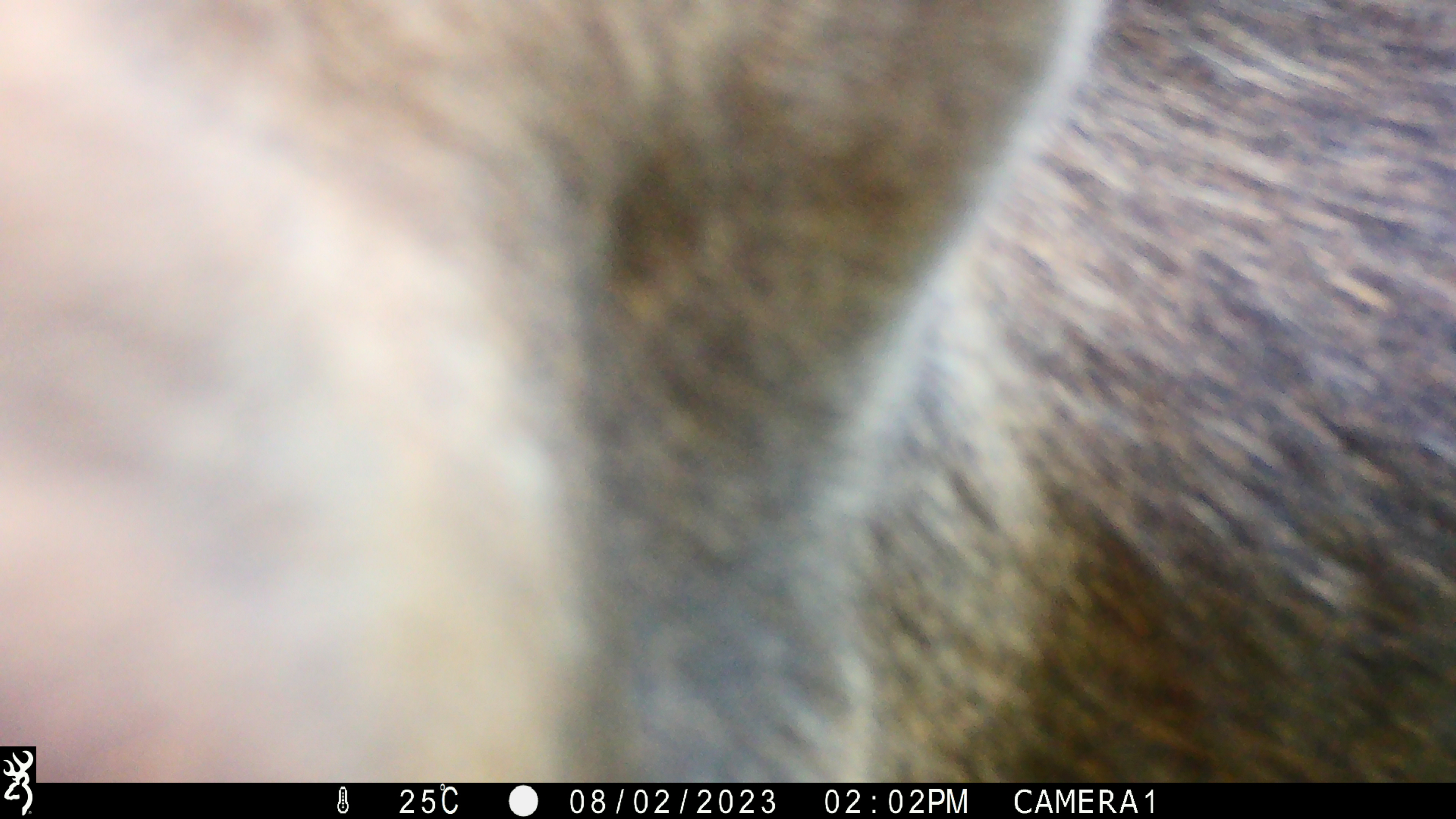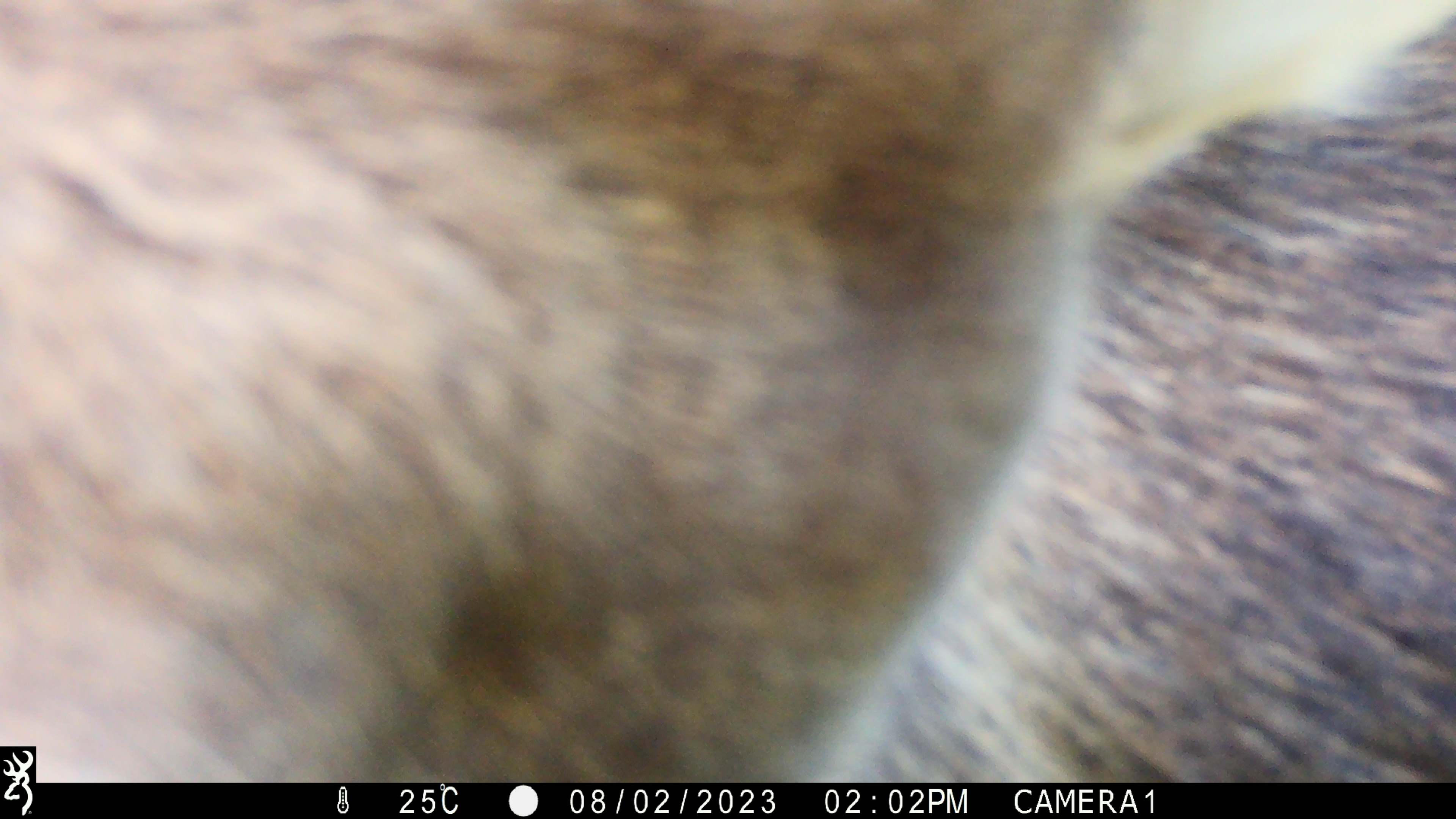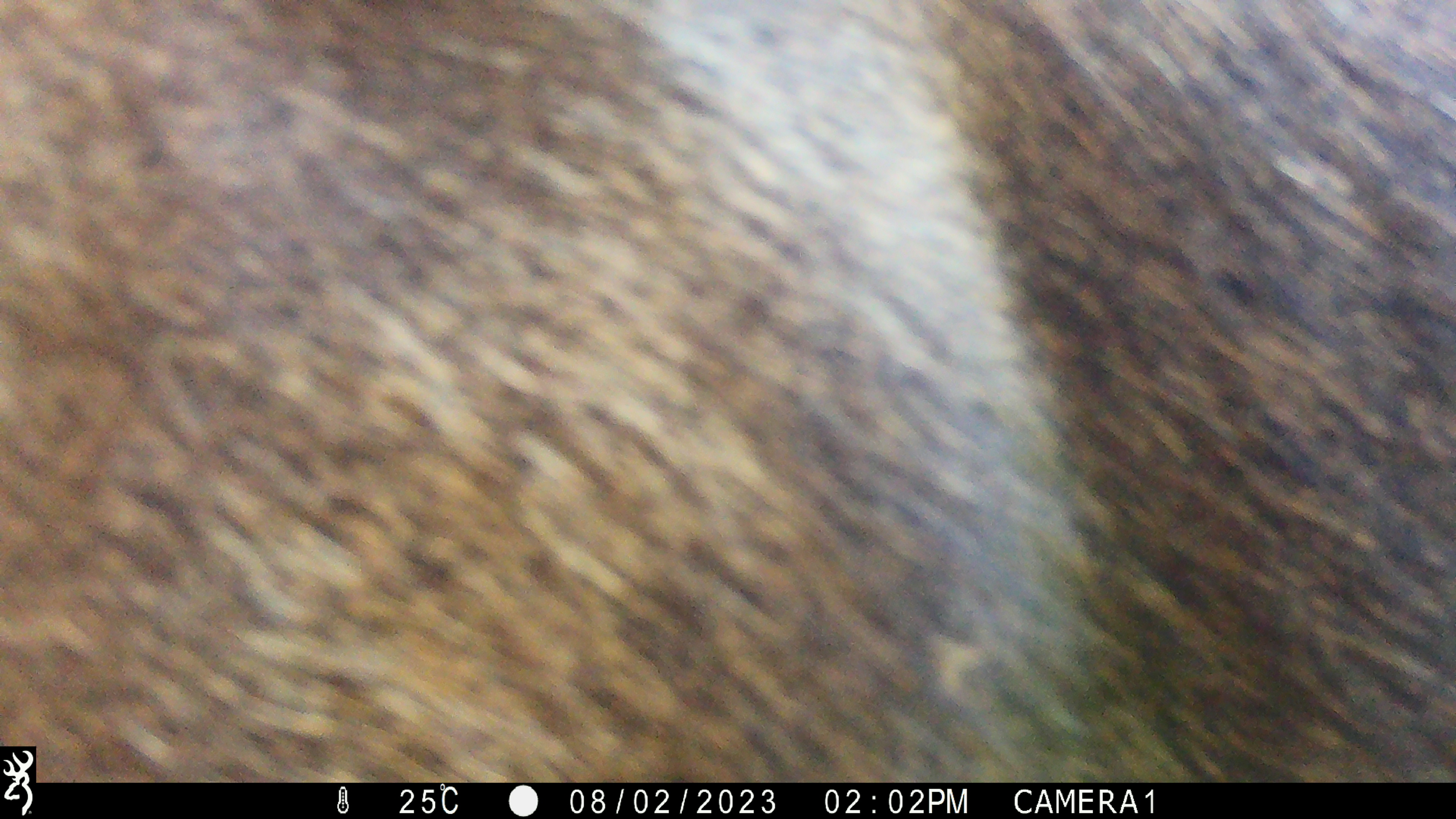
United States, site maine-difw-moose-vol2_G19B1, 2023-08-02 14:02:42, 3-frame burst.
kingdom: Animalia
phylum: Chordata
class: Mammalia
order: Artiodactyla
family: Cervidae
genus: Alces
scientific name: Alces alces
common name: moose